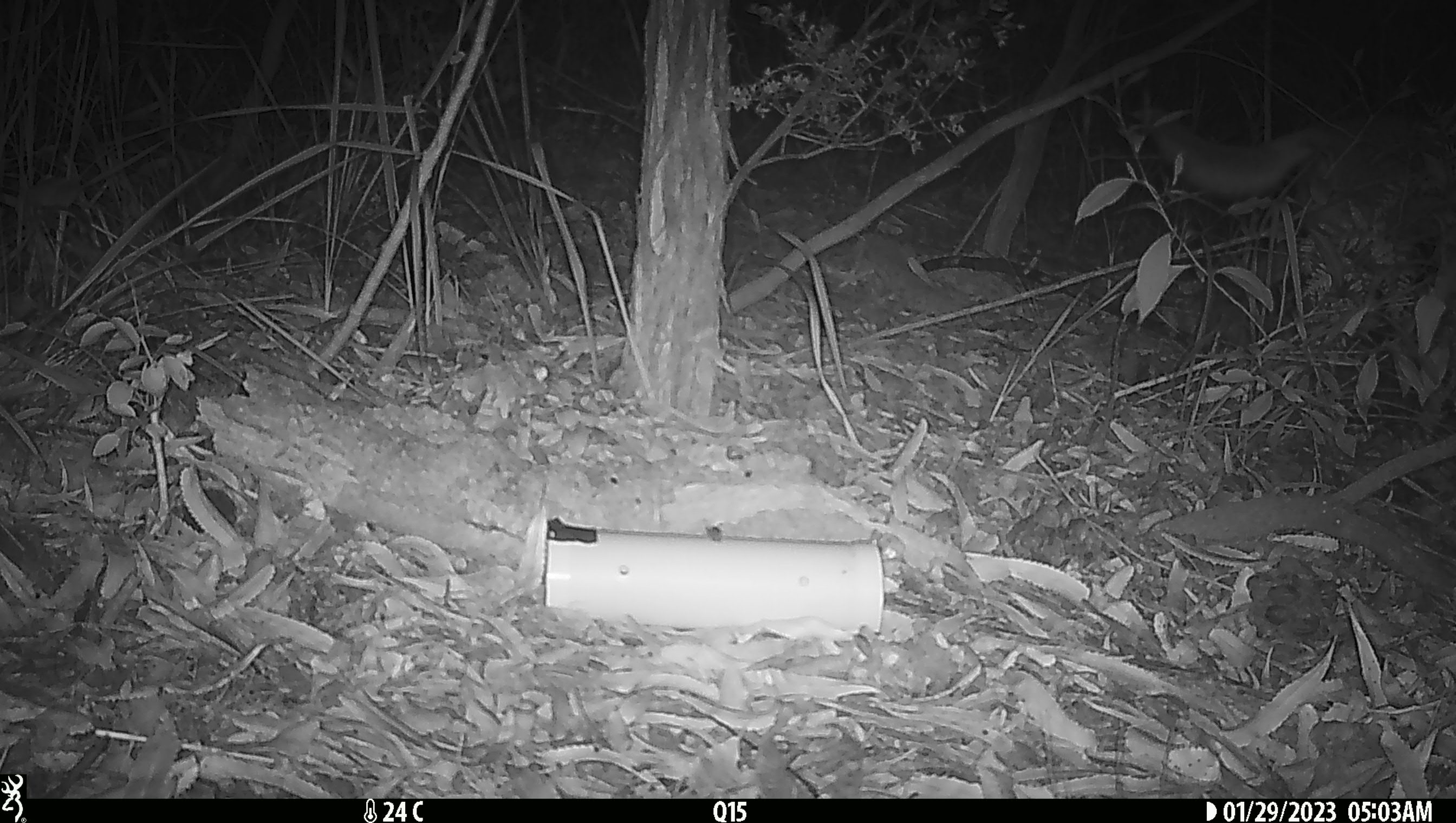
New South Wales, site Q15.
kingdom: Animalia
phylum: Chordata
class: Mammalia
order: Carnivora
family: Canidae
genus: Canis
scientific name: Canis familiaris dingo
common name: dingo